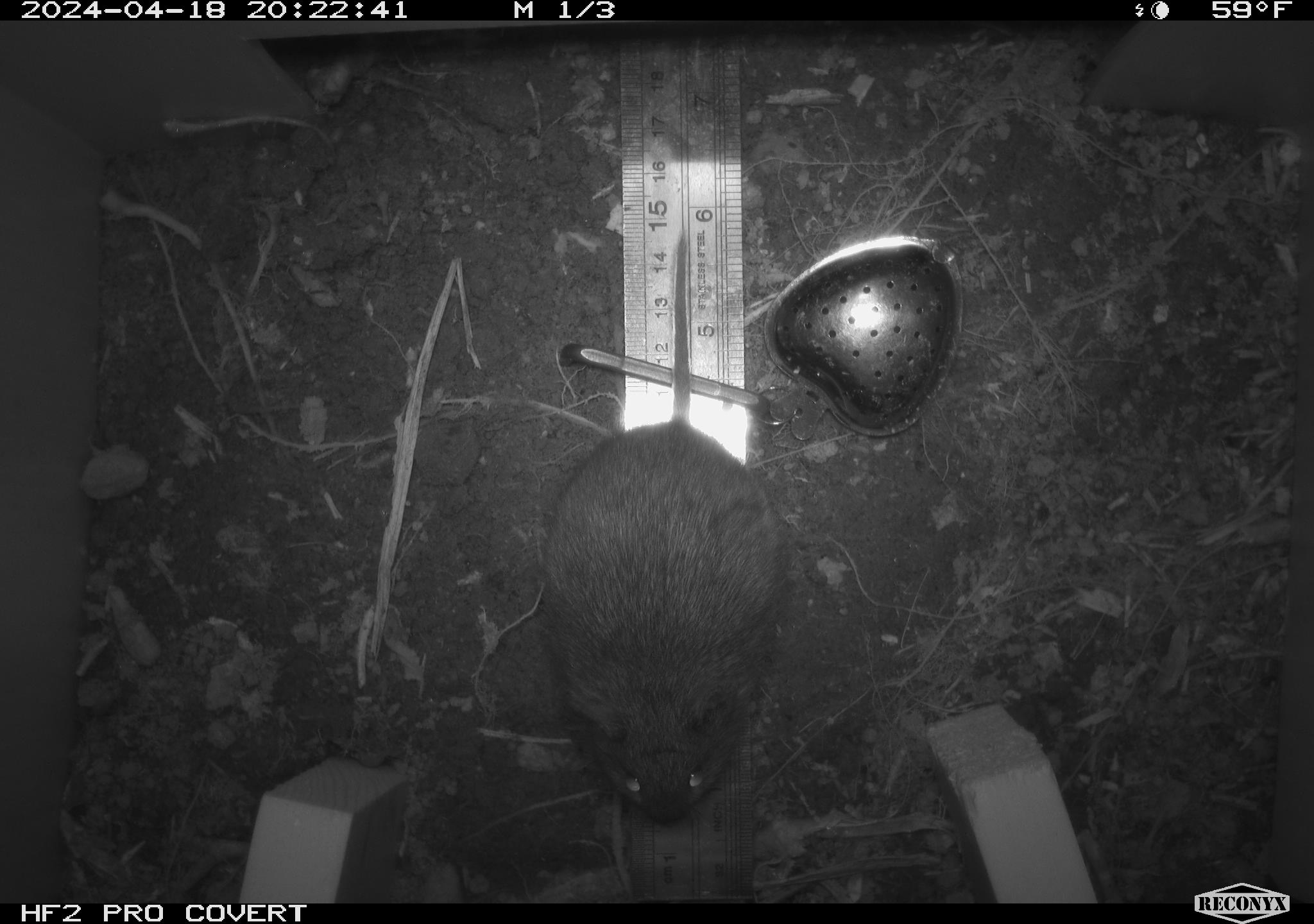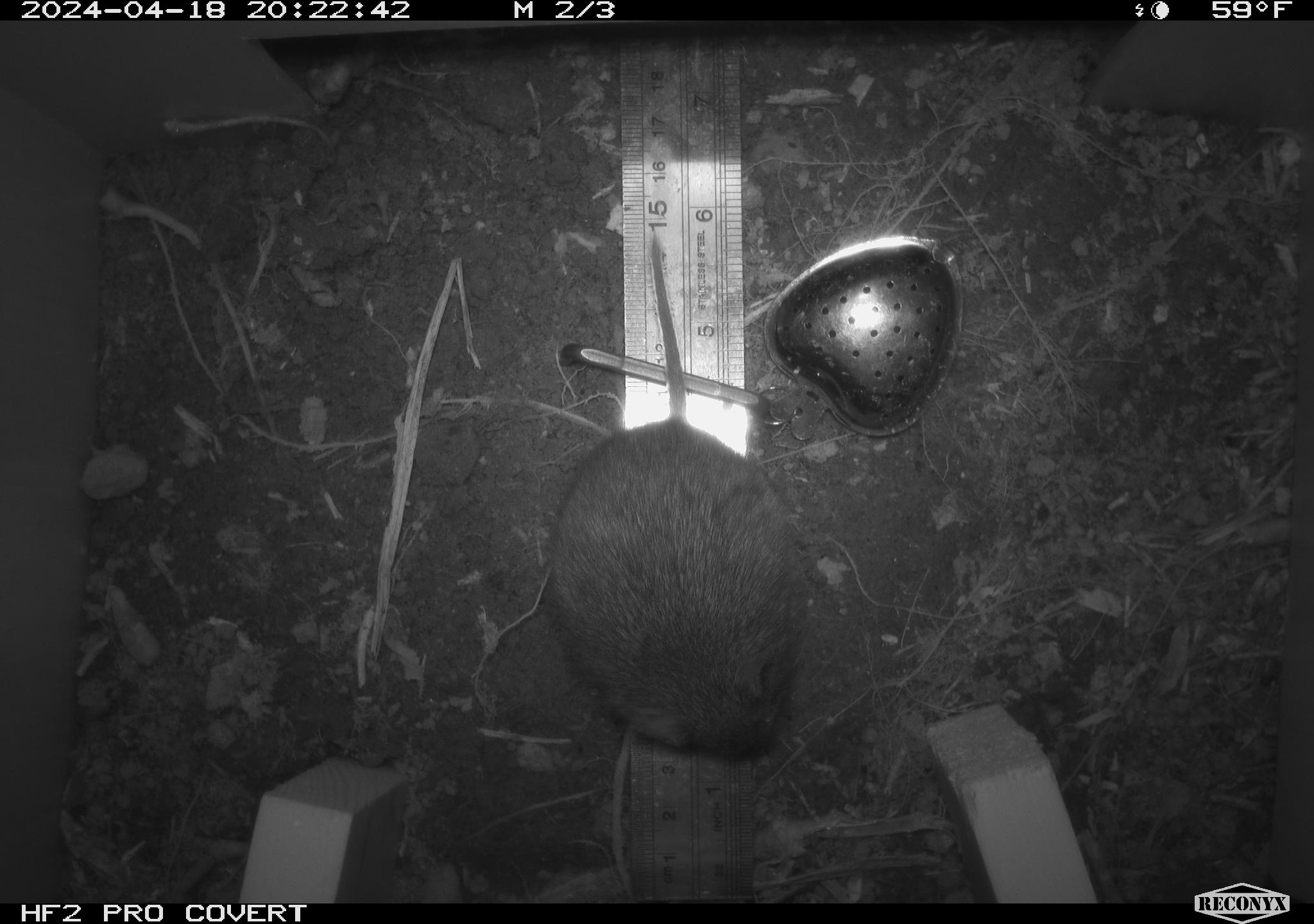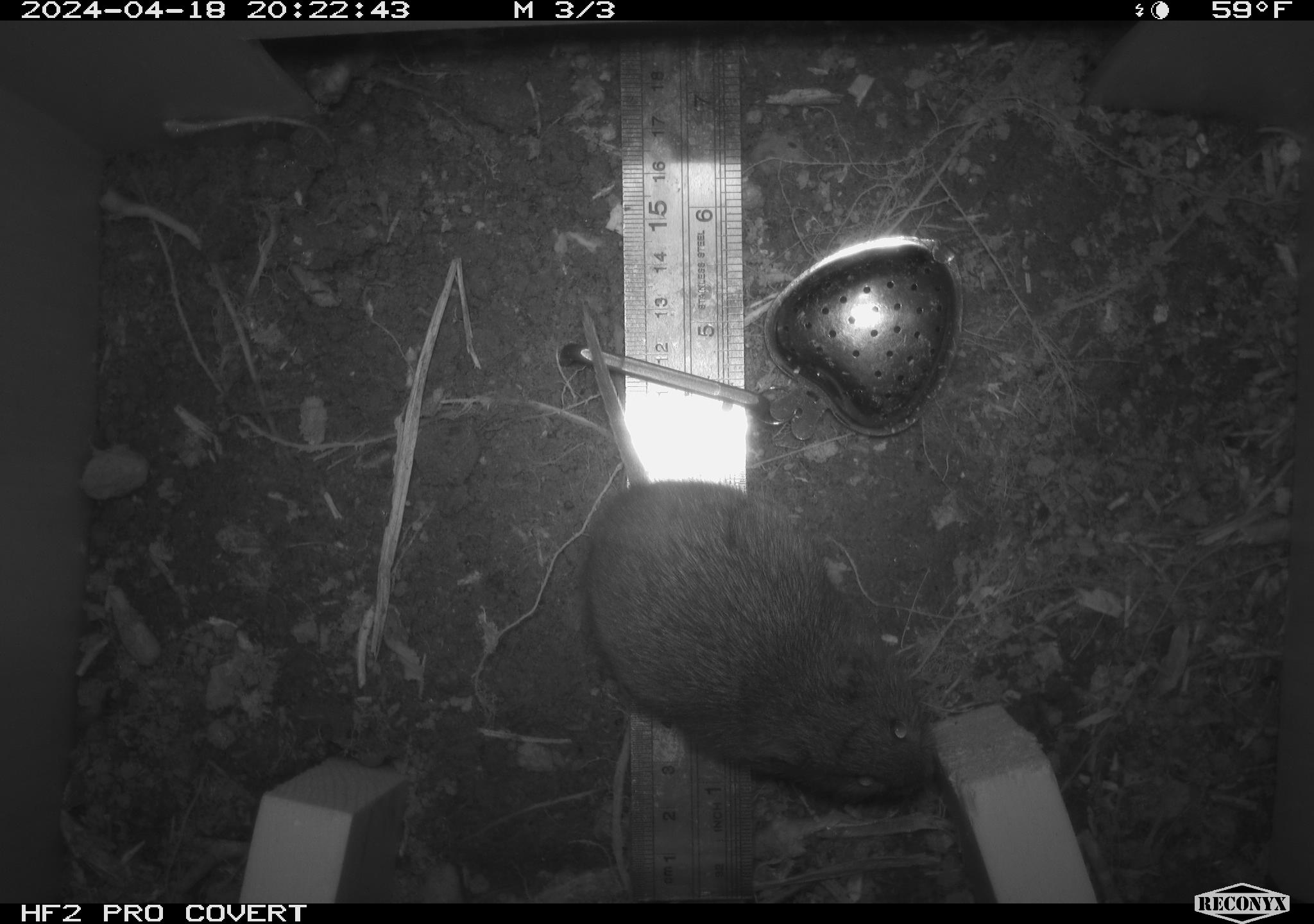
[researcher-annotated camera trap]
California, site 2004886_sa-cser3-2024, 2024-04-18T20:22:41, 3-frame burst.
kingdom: Animalia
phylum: Chordata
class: Mammalia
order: Rodentia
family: Cricetidae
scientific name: Cricetidae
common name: hamsters, voles, lemmings, and allies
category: cricetidae family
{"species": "cricetidae family (hamsters, voles, lemmings, and allies) (Cricetidae)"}